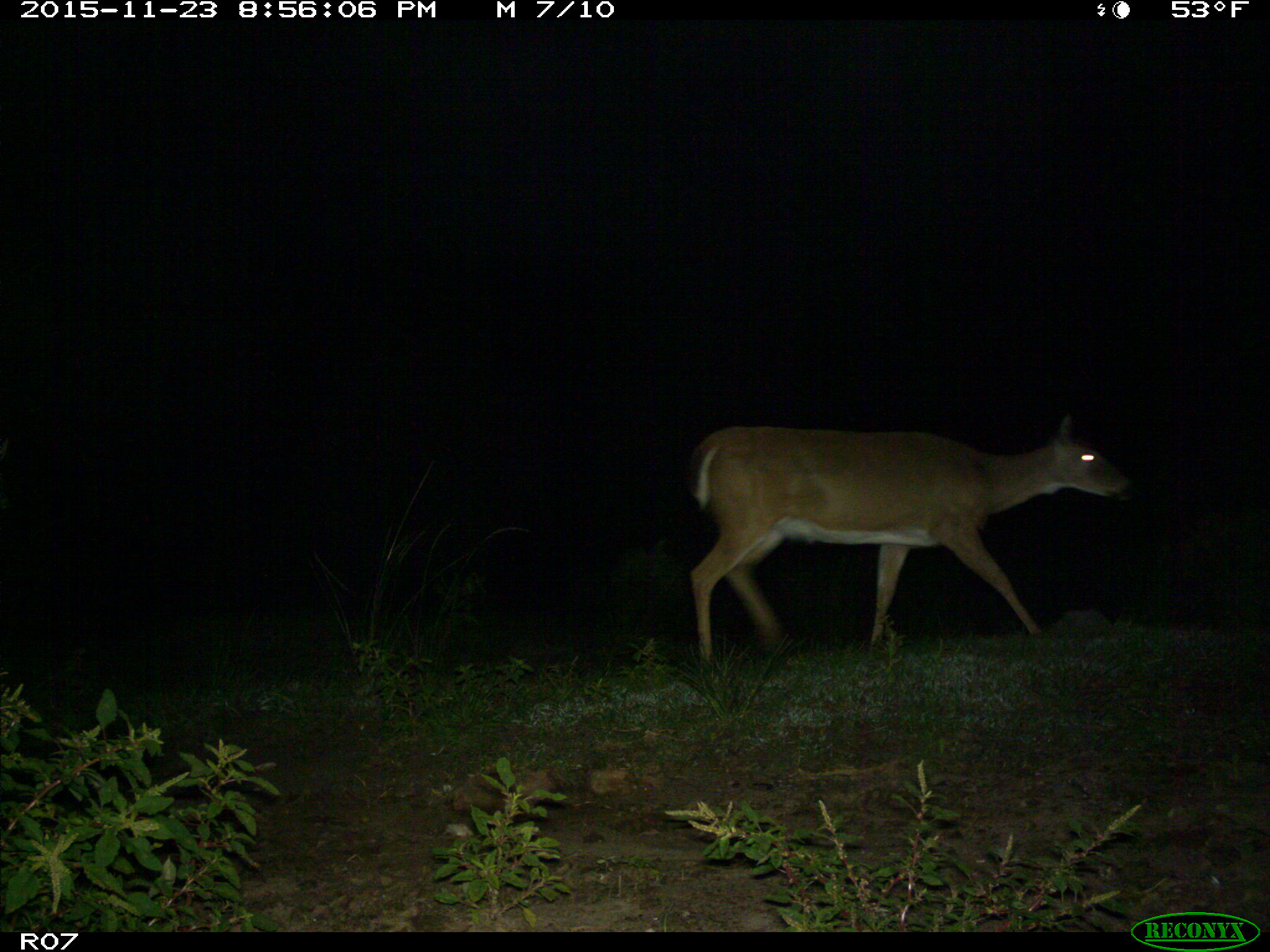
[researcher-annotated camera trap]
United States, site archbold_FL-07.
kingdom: Animalia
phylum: Chordata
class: Mammalia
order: Artiodactyla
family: Cervidae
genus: Odocoileus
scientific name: Odocoileus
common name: deer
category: unidentified deer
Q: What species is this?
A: Unidentified deer (deer) (Odocoileus).